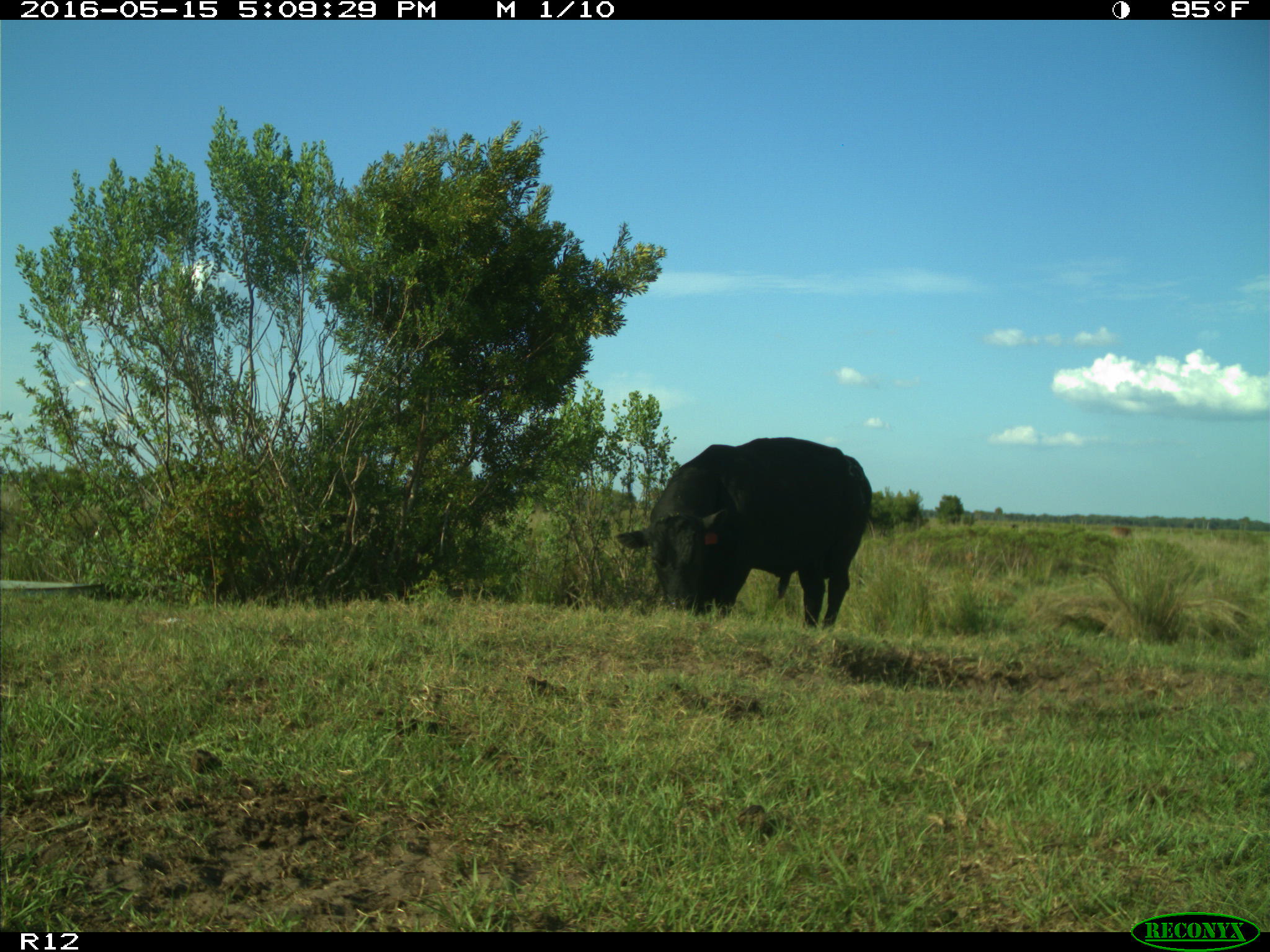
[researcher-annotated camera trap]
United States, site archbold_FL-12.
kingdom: Animalia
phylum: Chordata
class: Mammalia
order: Artiodactyla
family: Bovidae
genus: Bos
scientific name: Bos taurus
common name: domestic cow